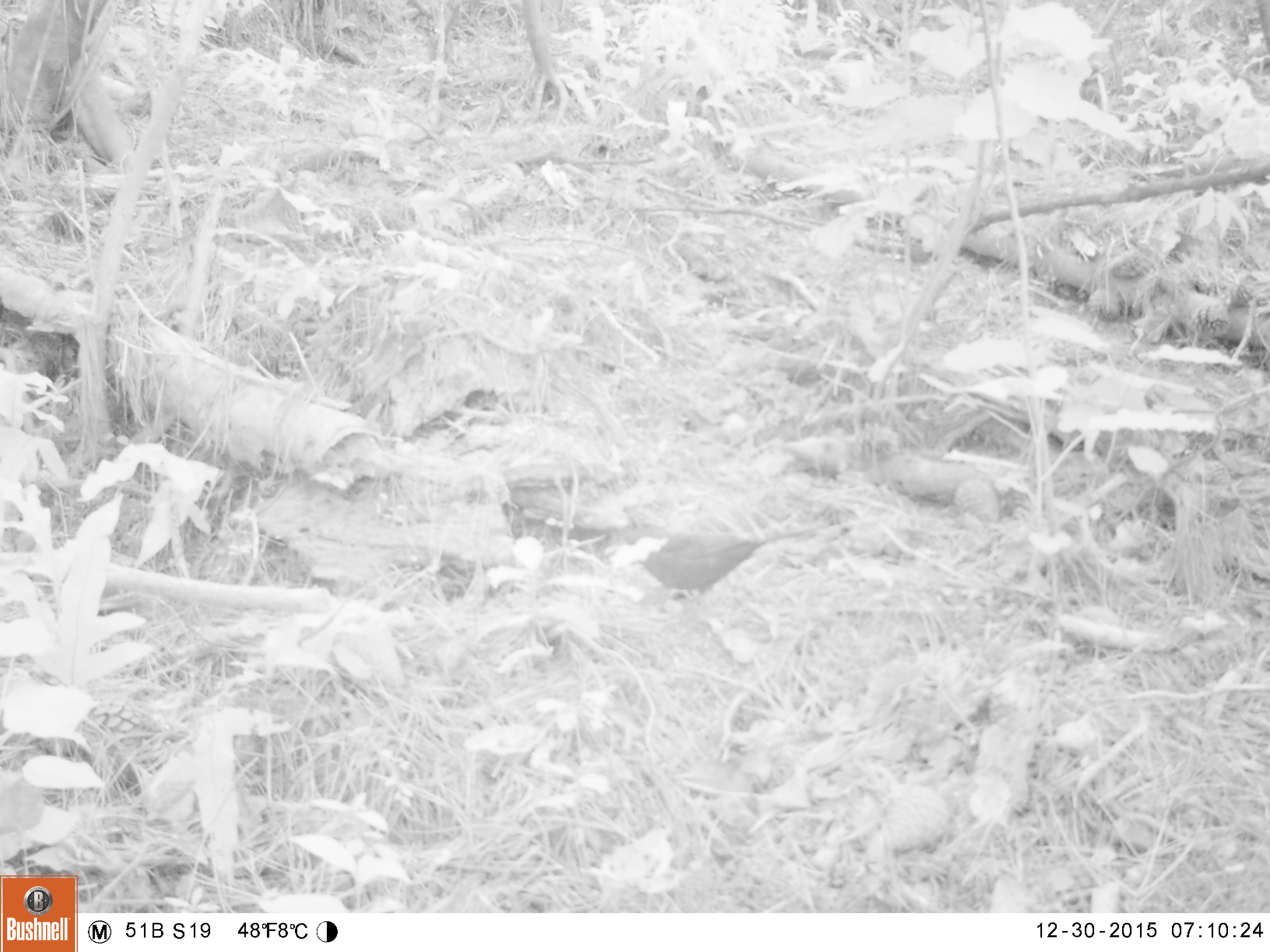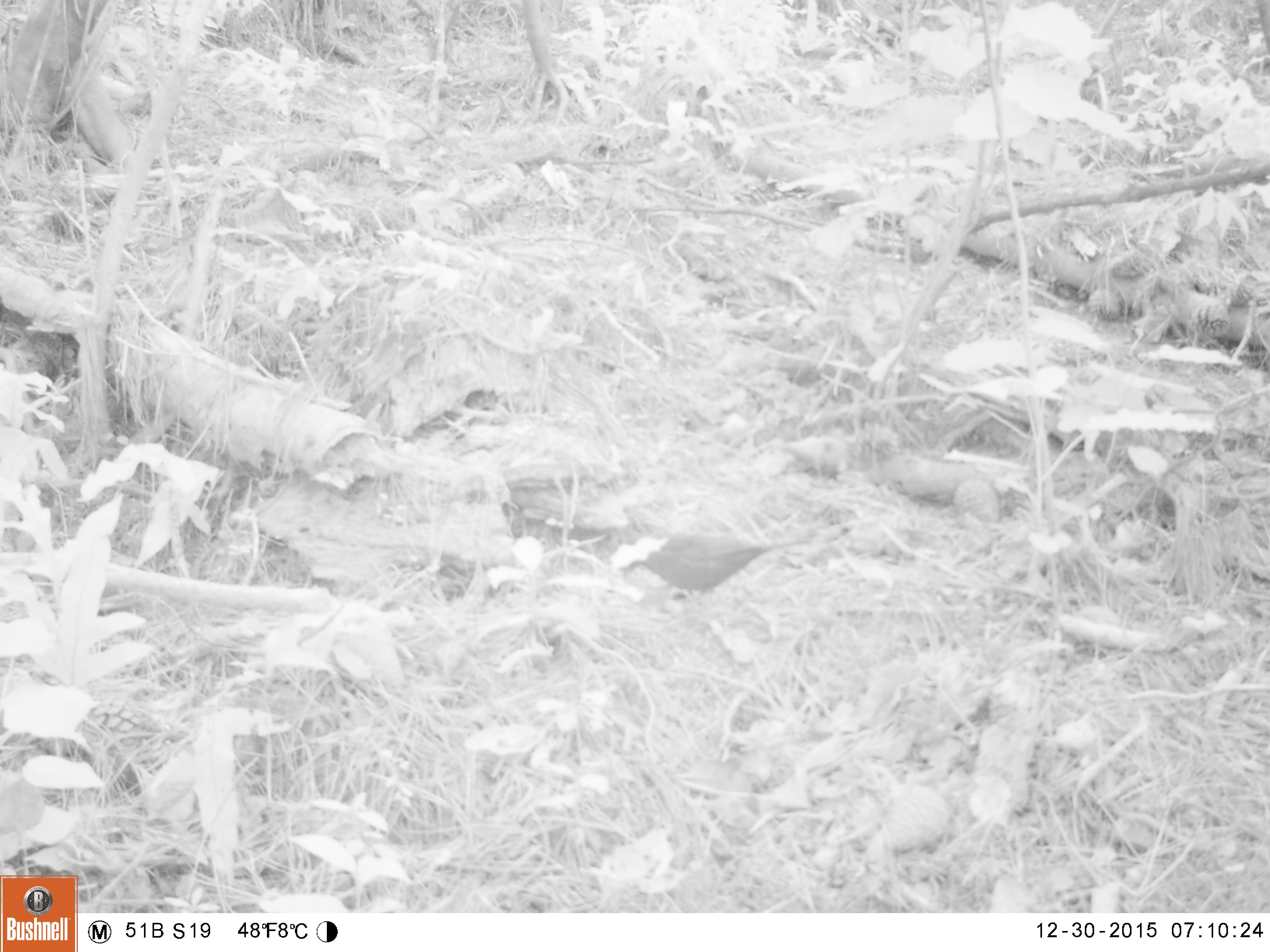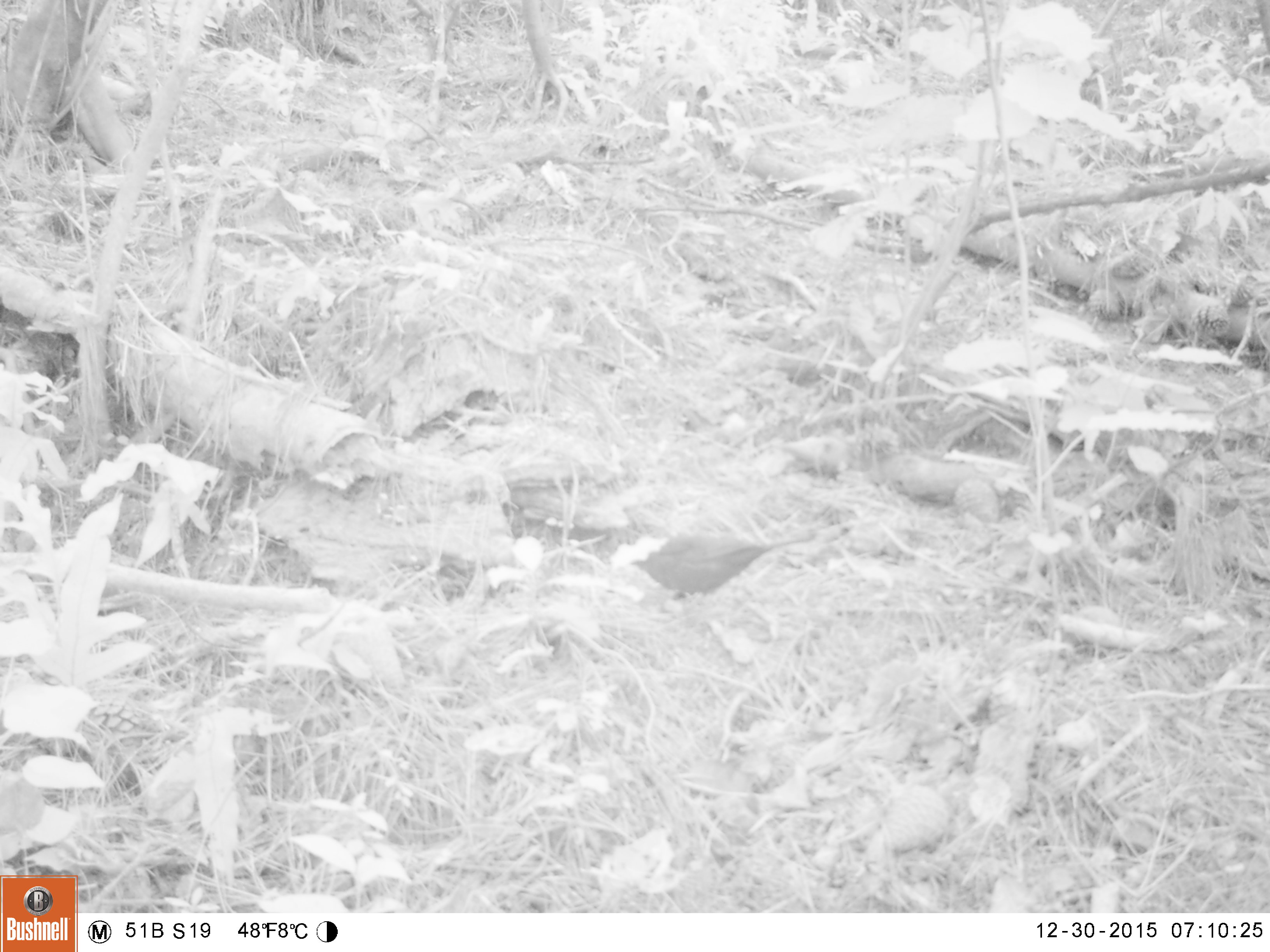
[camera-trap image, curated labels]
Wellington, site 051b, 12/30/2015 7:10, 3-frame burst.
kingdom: Animalia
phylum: Chordata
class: Aves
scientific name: Aves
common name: bird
Bird (Aves).